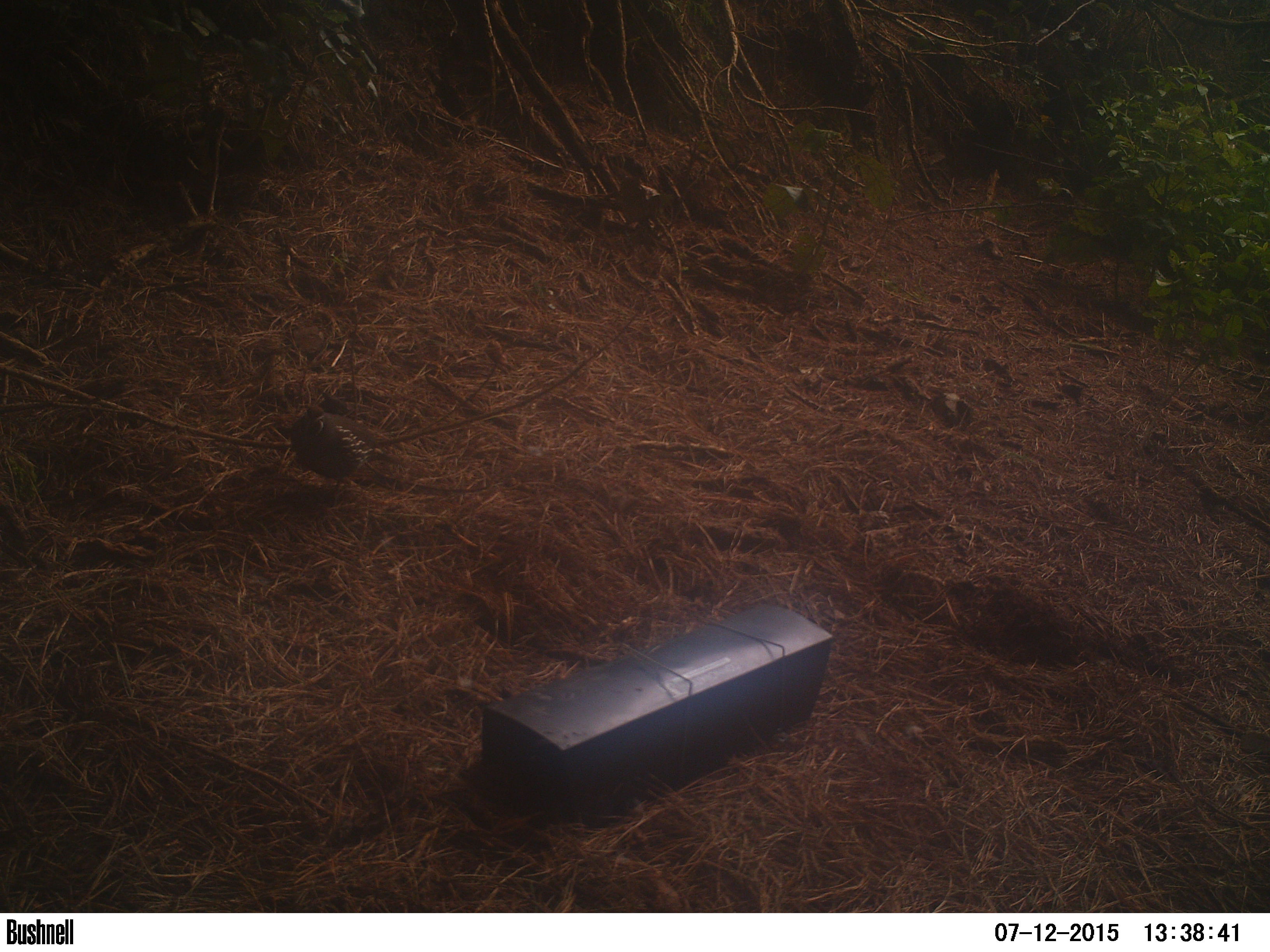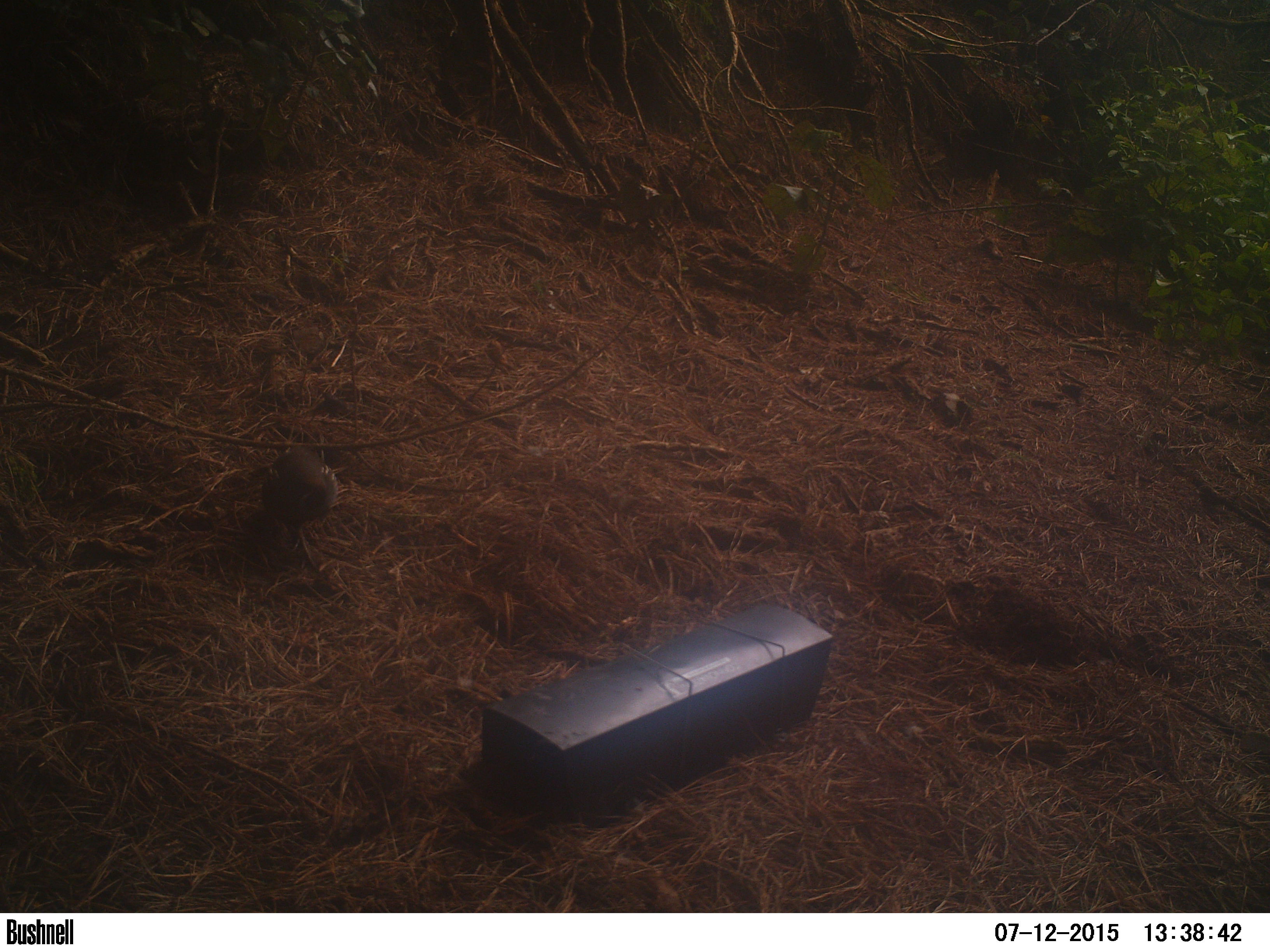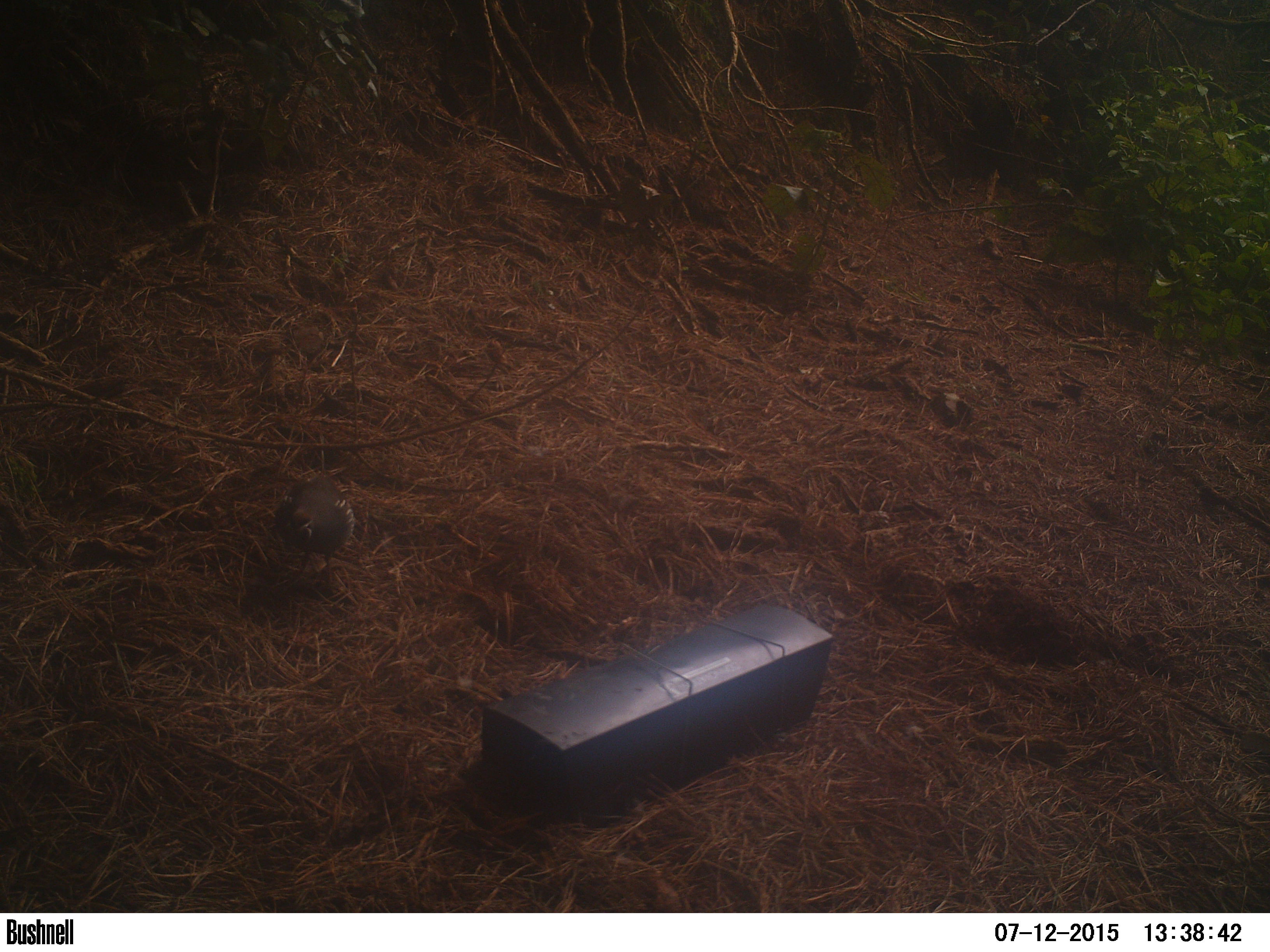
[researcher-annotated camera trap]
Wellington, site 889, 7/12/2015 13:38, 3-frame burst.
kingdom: Animalia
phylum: Chordata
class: Aves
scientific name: Aves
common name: bird